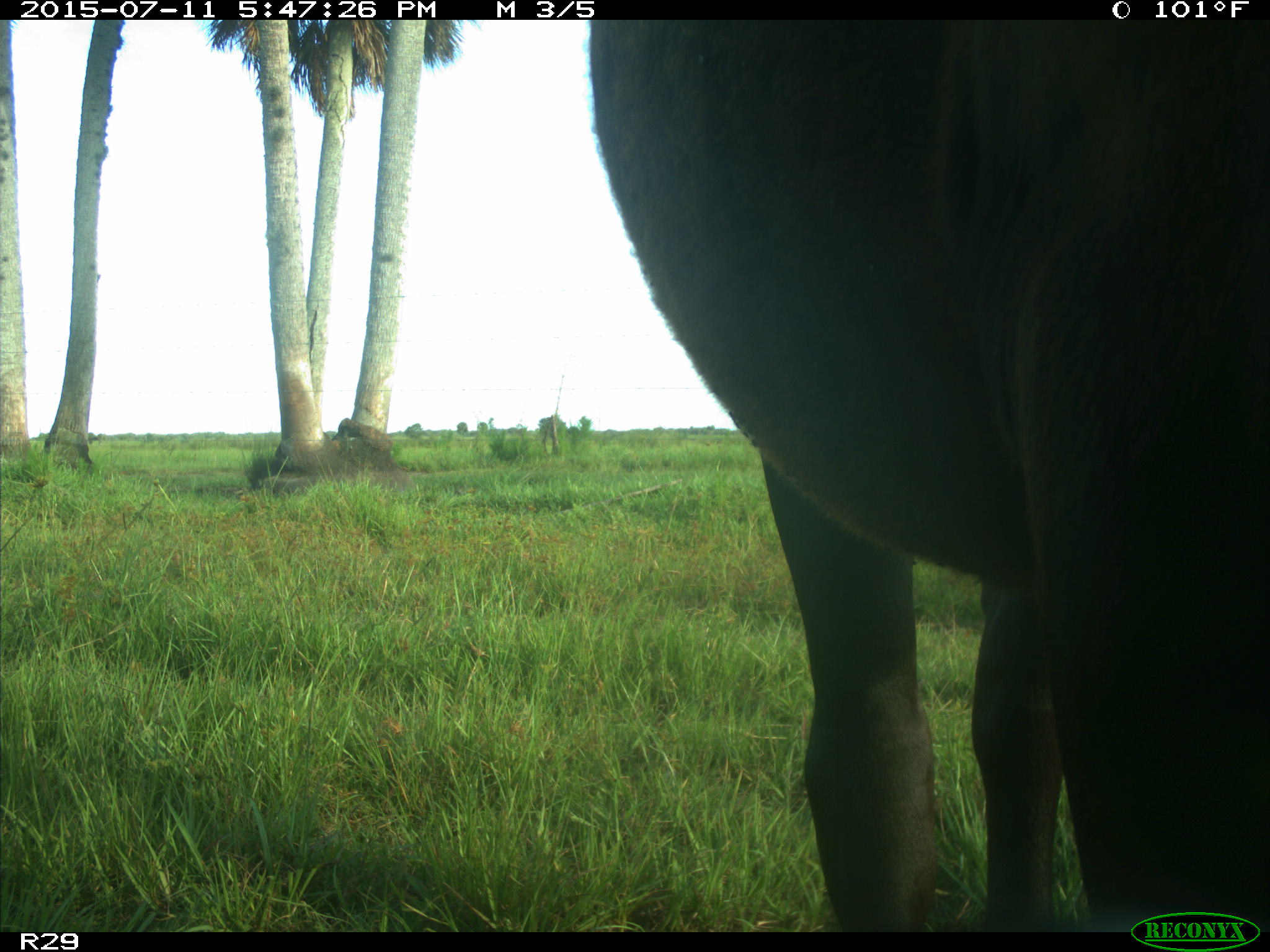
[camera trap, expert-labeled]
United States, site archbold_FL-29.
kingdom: Animalia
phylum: Chordata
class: Mammalia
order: Artiodactyla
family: Bovidae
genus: Bos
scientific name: Bos taurus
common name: domestic cow